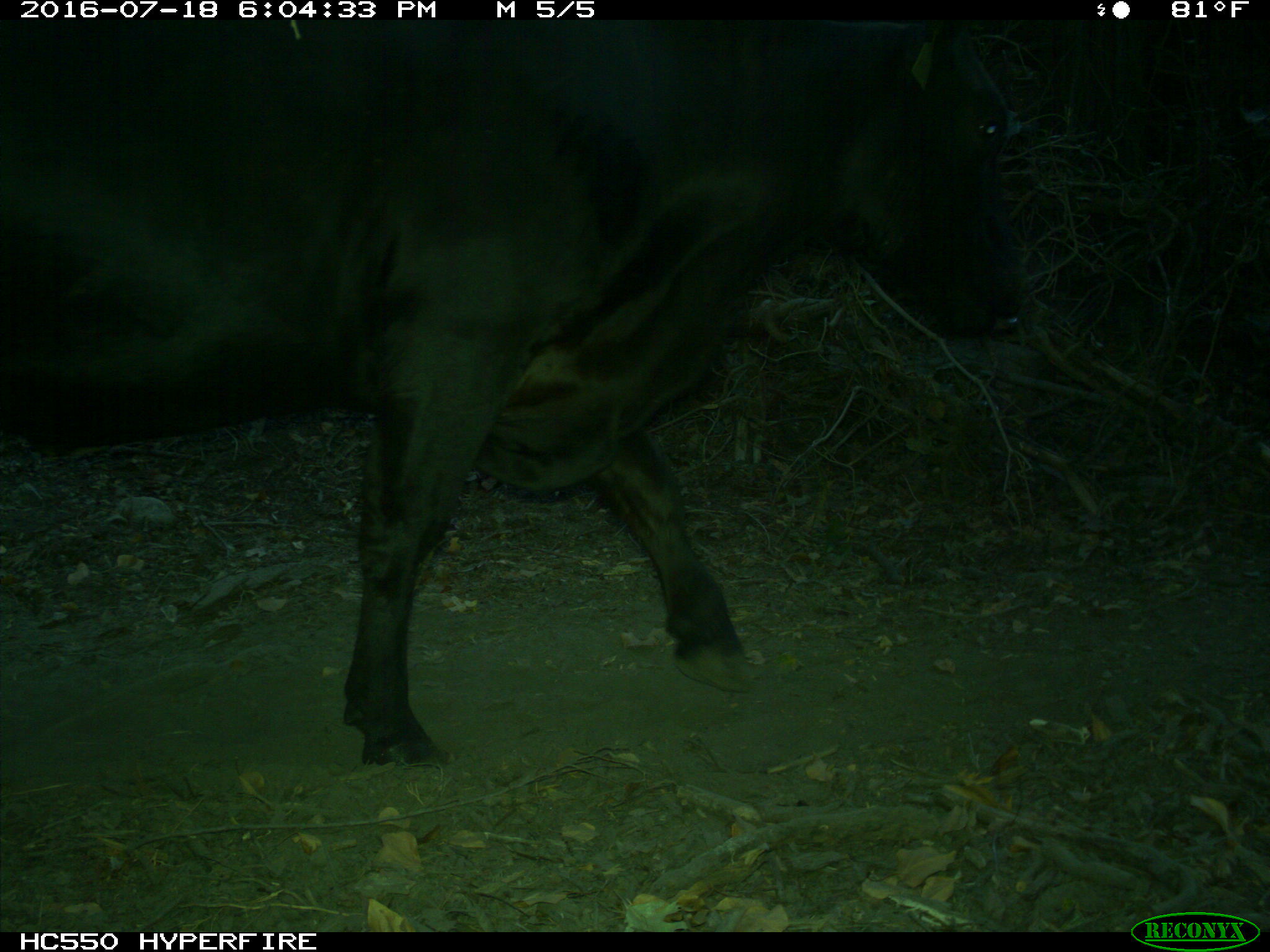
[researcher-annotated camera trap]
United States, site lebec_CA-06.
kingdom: Animalia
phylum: Chordata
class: Mammalia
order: Artiodactyla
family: Bovidae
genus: Bos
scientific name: Bos taurus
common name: domestic cow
Bos taurus (domestic cow).